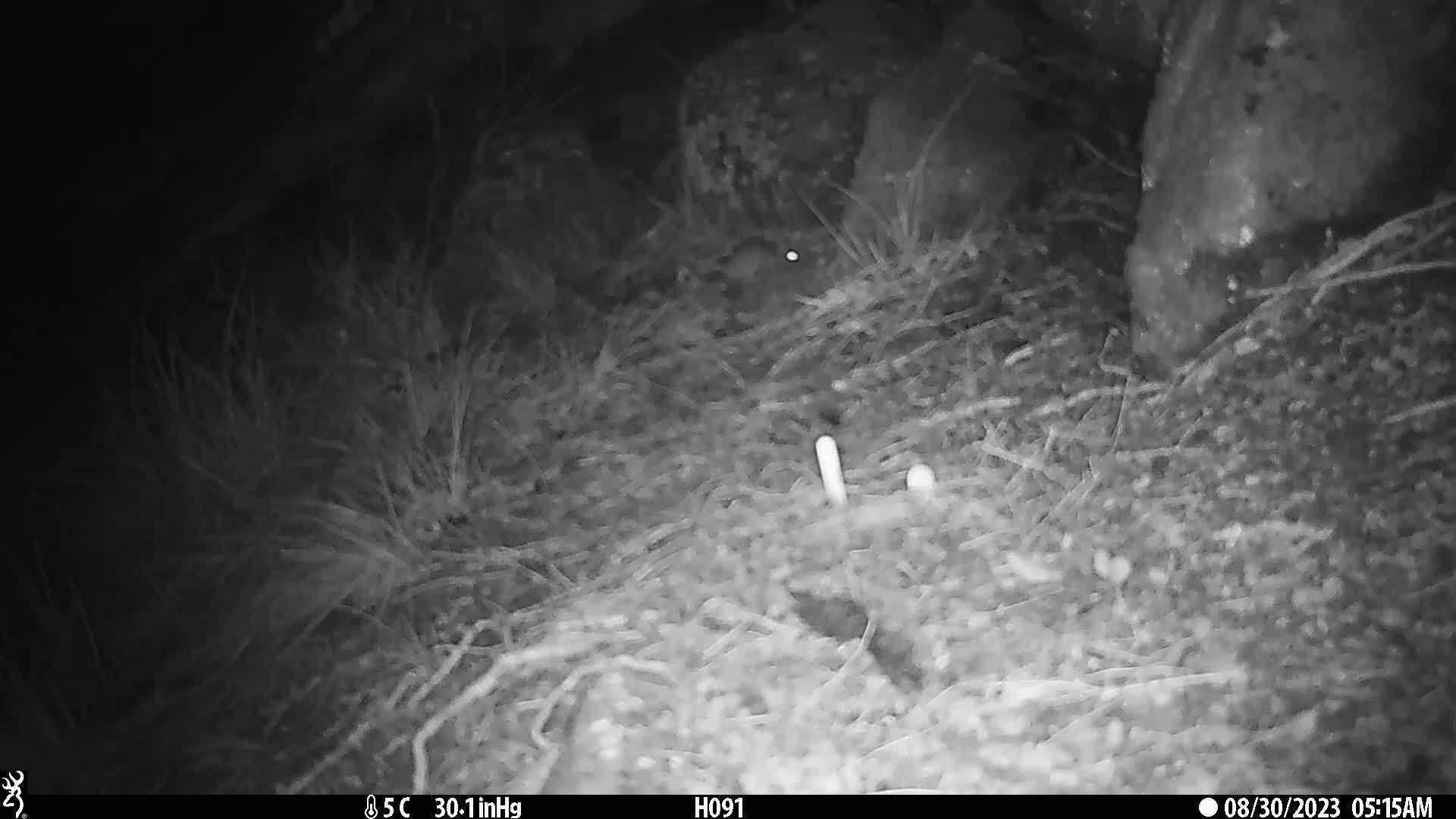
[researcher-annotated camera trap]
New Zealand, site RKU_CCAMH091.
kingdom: Animalia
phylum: Chordata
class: Mammalia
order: Rodentia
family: Muridae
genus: Rattus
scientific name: Rattus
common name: rat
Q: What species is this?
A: Rat (Rattus).